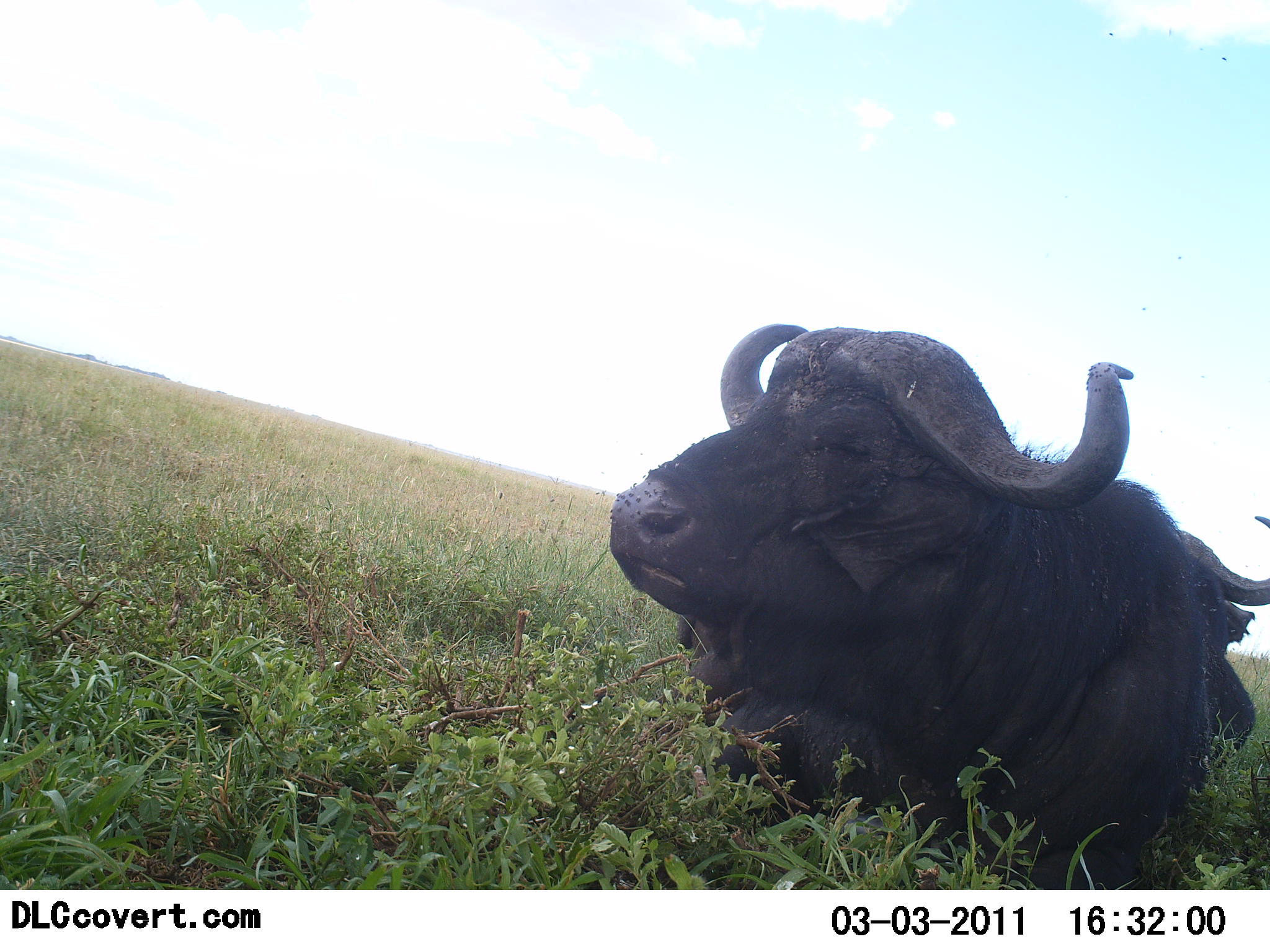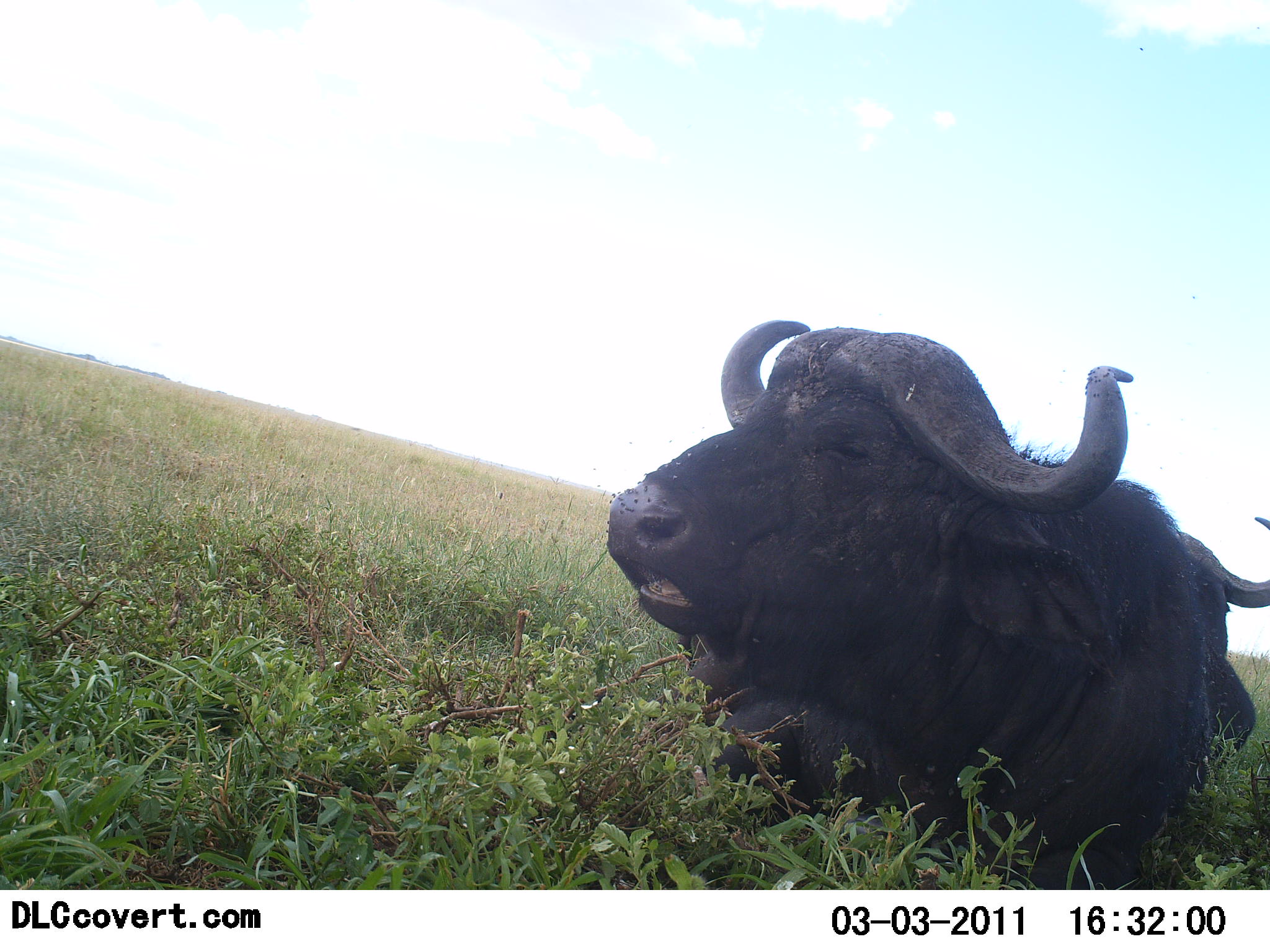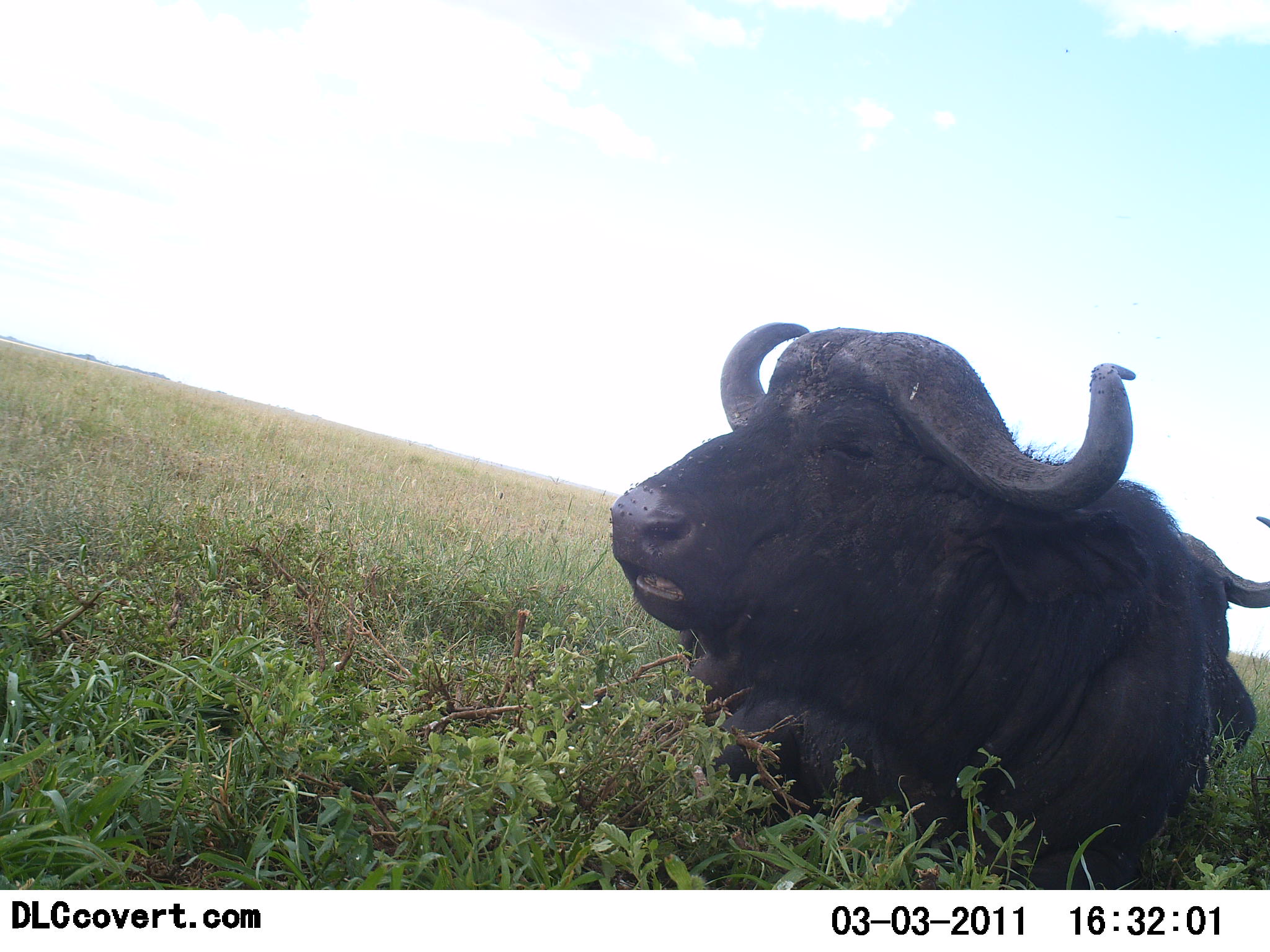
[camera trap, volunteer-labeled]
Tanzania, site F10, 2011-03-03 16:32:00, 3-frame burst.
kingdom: Animalia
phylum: Chordata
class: Mammalia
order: Artiodactyla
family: Bovidae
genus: Syncerus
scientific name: Syncerus caffer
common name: cape buffalo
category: buffalo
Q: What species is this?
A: Buffalo (cape buffalo) (Syncerus caffer).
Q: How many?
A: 1.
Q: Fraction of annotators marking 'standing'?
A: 0%.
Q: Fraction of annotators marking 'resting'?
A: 73%.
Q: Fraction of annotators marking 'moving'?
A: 0%.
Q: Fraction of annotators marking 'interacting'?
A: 0%.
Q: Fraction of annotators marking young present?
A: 0%.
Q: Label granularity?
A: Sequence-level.